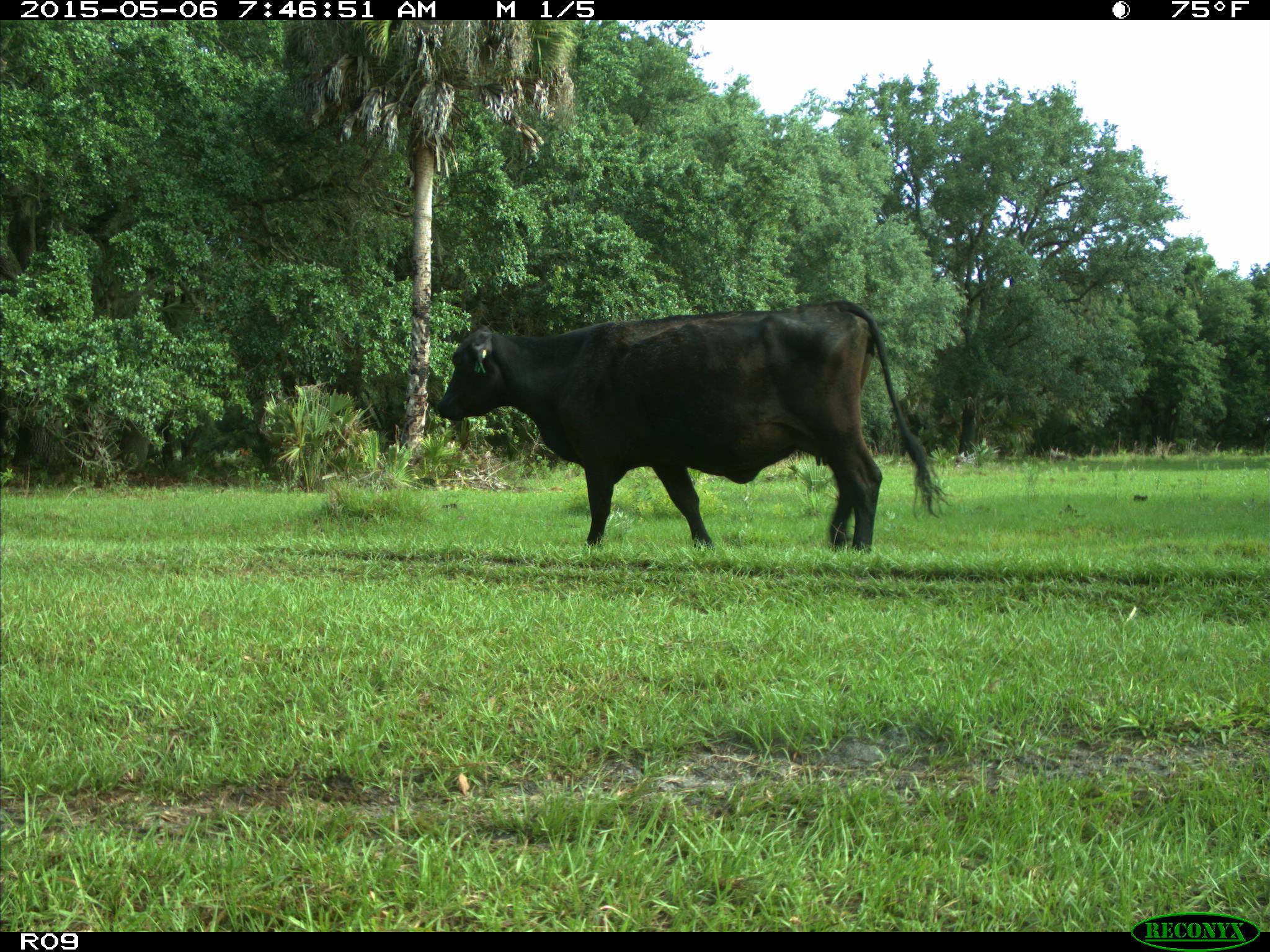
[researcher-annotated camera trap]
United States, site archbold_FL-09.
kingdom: Animalia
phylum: Chordata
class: Mammalia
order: Artiodactyla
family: Bovidae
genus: Bos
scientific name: Bos taurus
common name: domestic cow